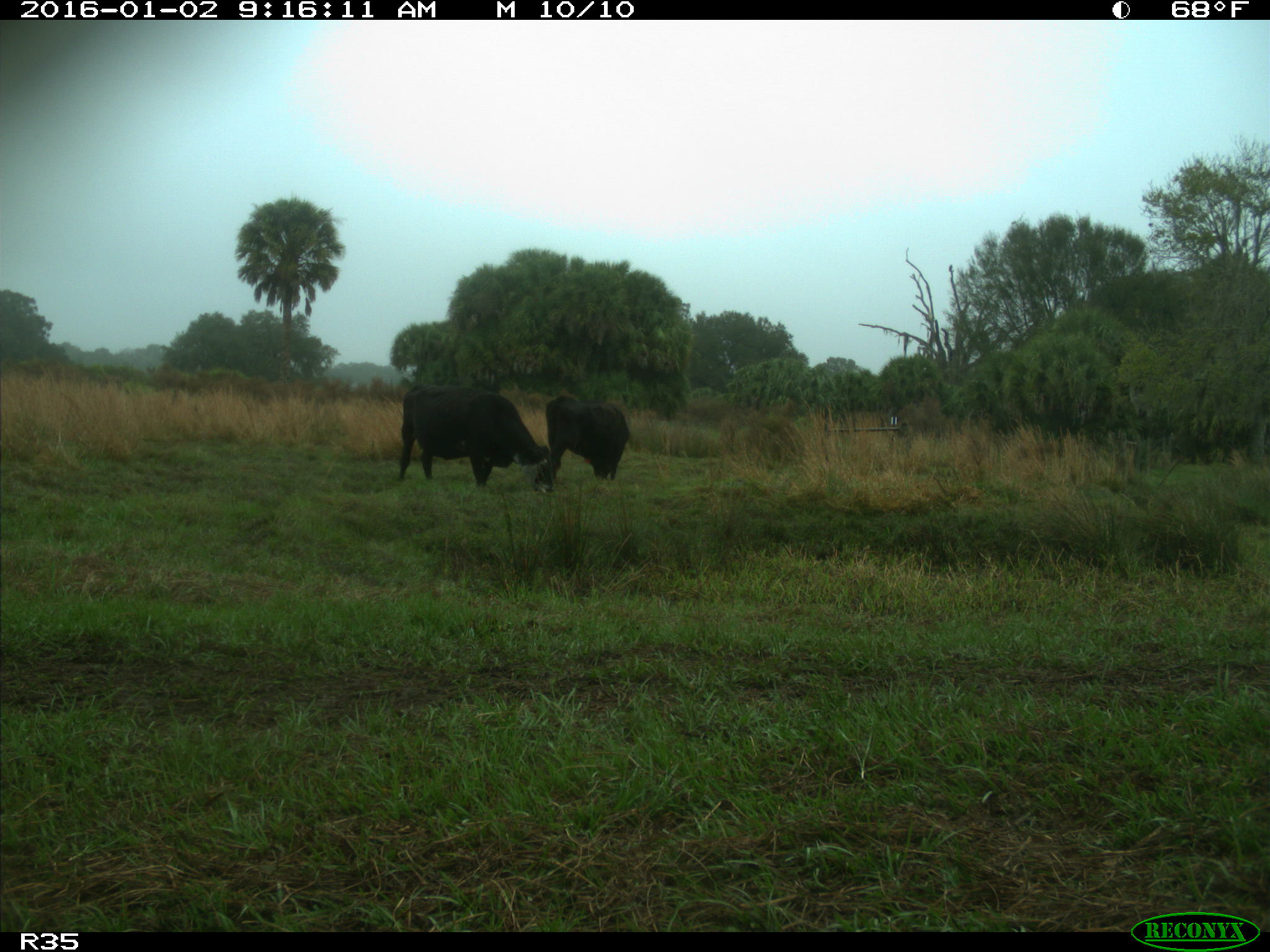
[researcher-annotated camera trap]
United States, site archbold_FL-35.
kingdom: Animalia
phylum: Chordata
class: Mammalia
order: Artiodactyla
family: Bovidae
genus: Bos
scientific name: Bos taurus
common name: domestic cow